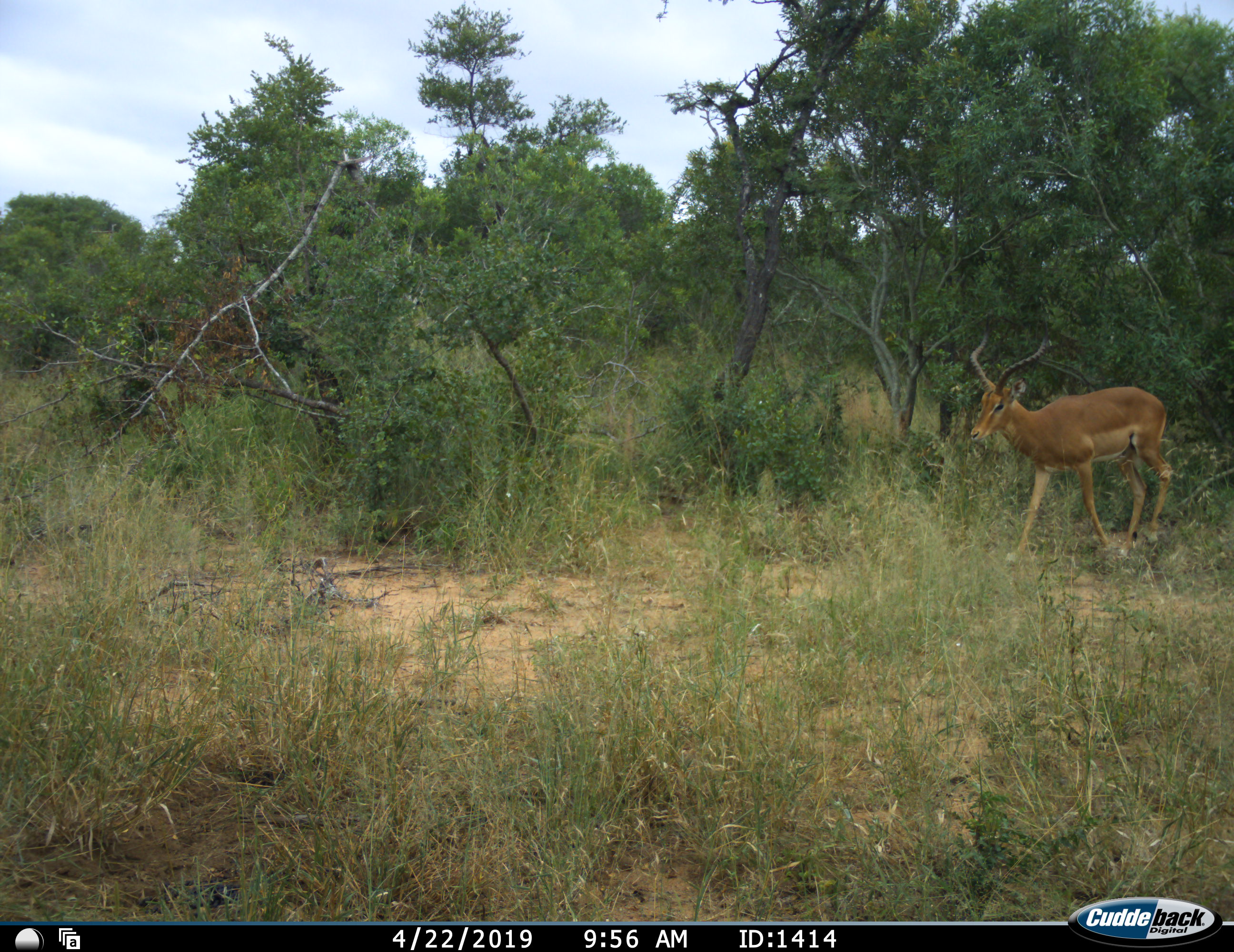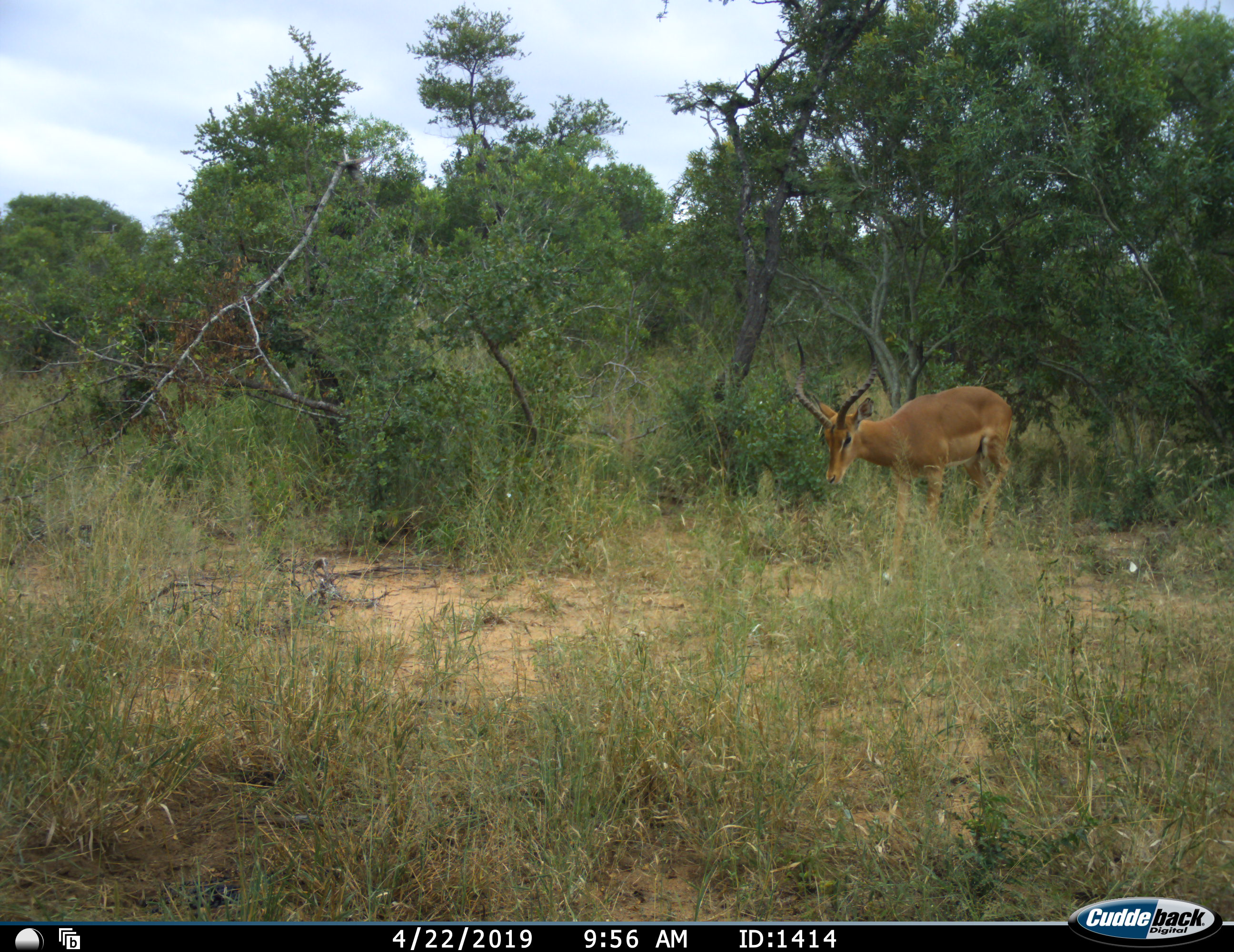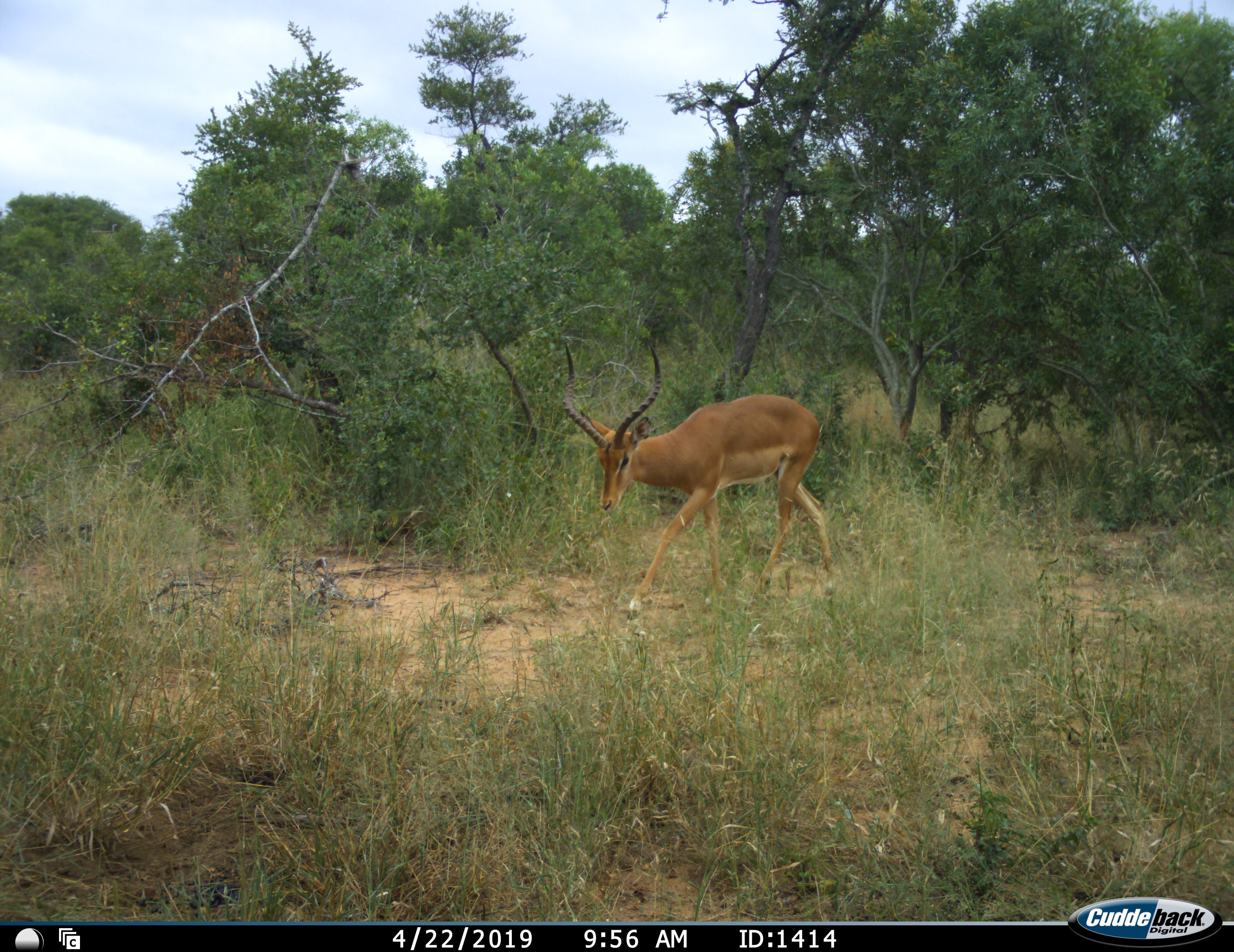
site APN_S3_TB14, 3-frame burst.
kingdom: Animalia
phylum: Chordata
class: Mammalia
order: Artiodactyla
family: Bovidae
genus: Aepyceros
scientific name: Aepyceros melampus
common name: impala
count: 1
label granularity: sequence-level